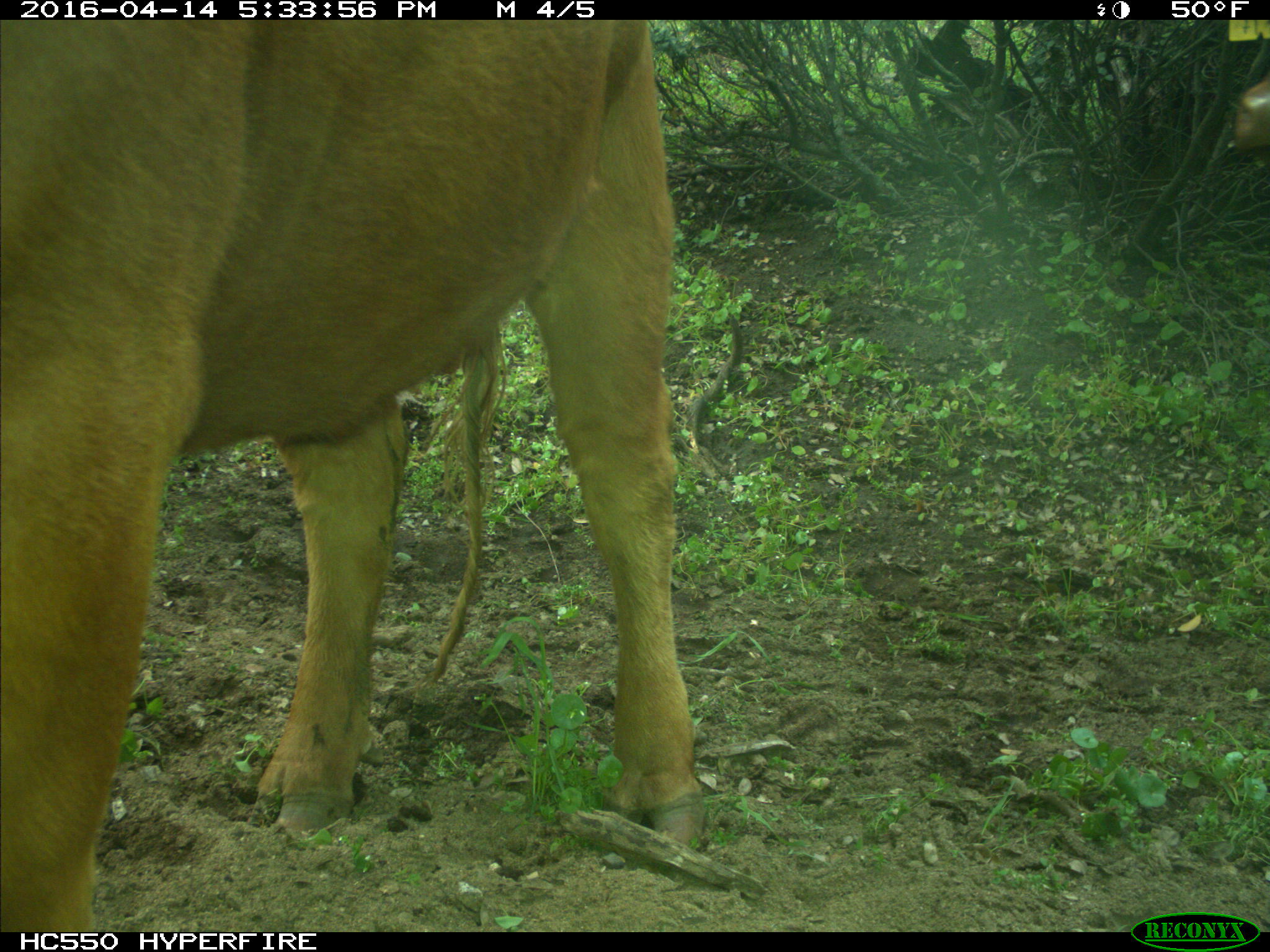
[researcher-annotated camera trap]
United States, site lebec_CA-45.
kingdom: Animalia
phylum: Chordata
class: Mammalia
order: Artiodactyla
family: Bovidae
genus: Bos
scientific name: Bos taurus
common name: domestic cow